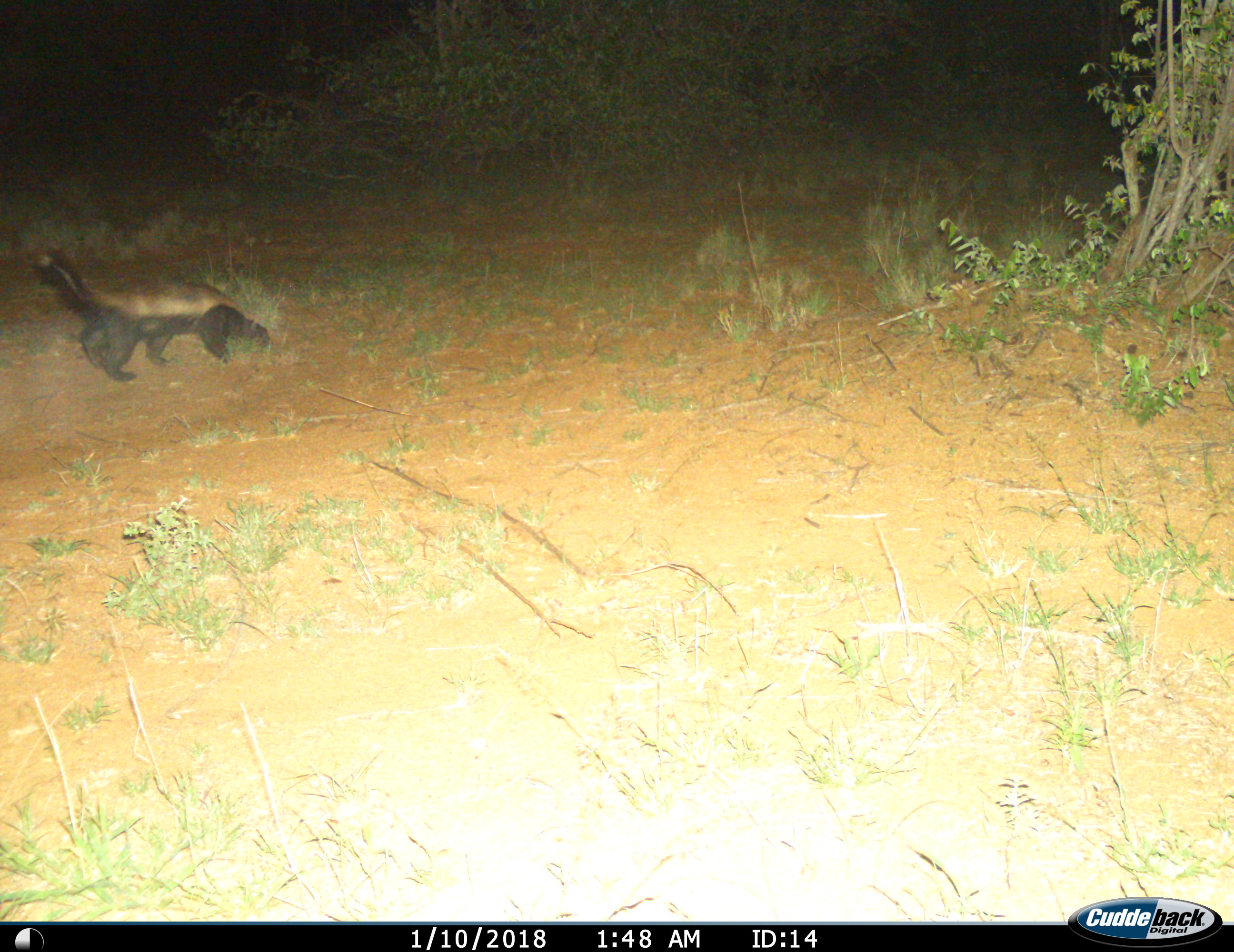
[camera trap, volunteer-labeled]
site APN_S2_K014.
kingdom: Animalia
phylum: Chordata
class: Mammalia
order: Carnivora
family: Mustelidae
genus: Mellivora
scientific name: Mellivora capensis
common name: honey badger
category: honeybadger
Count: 1.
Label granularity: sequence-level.